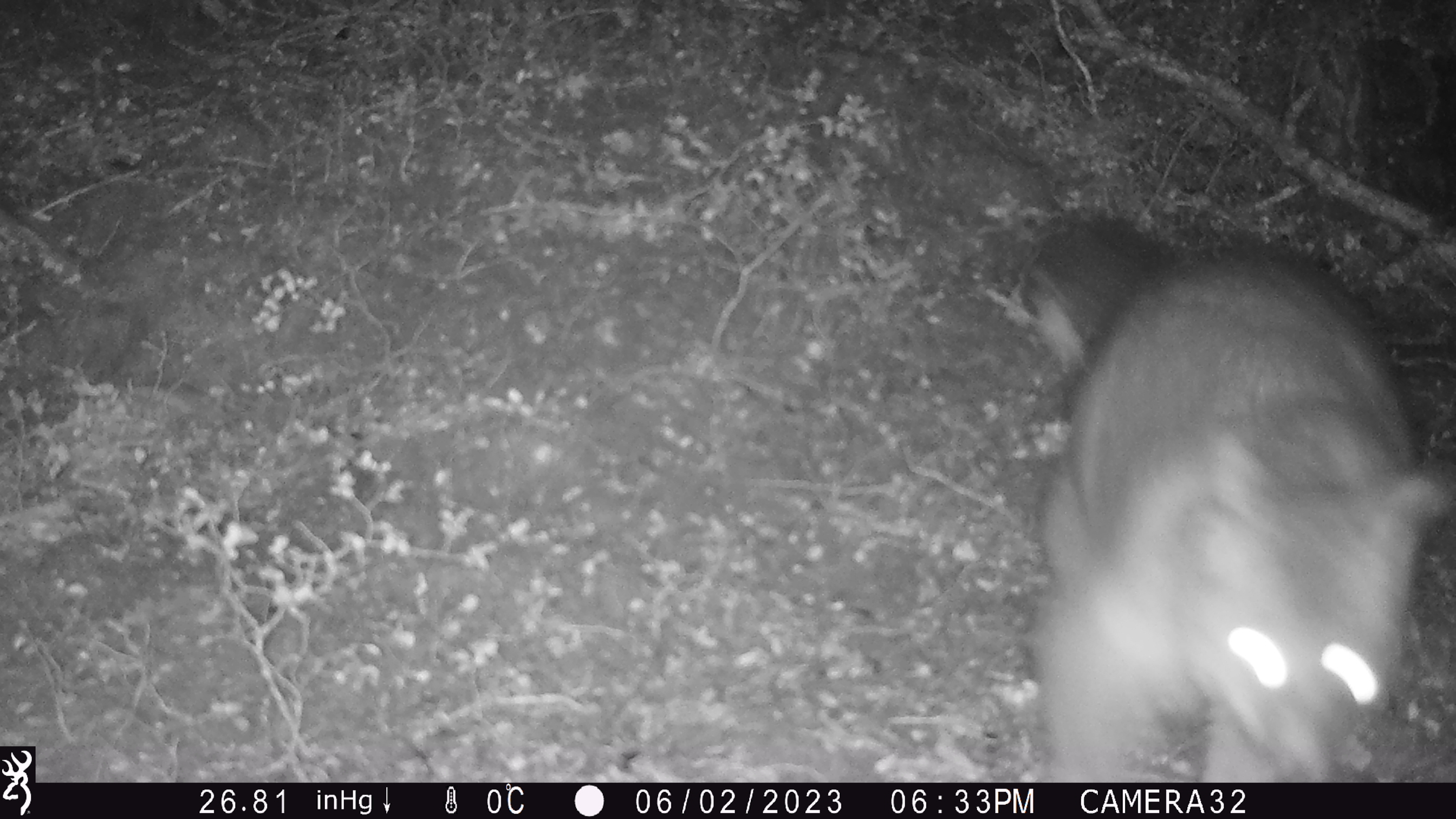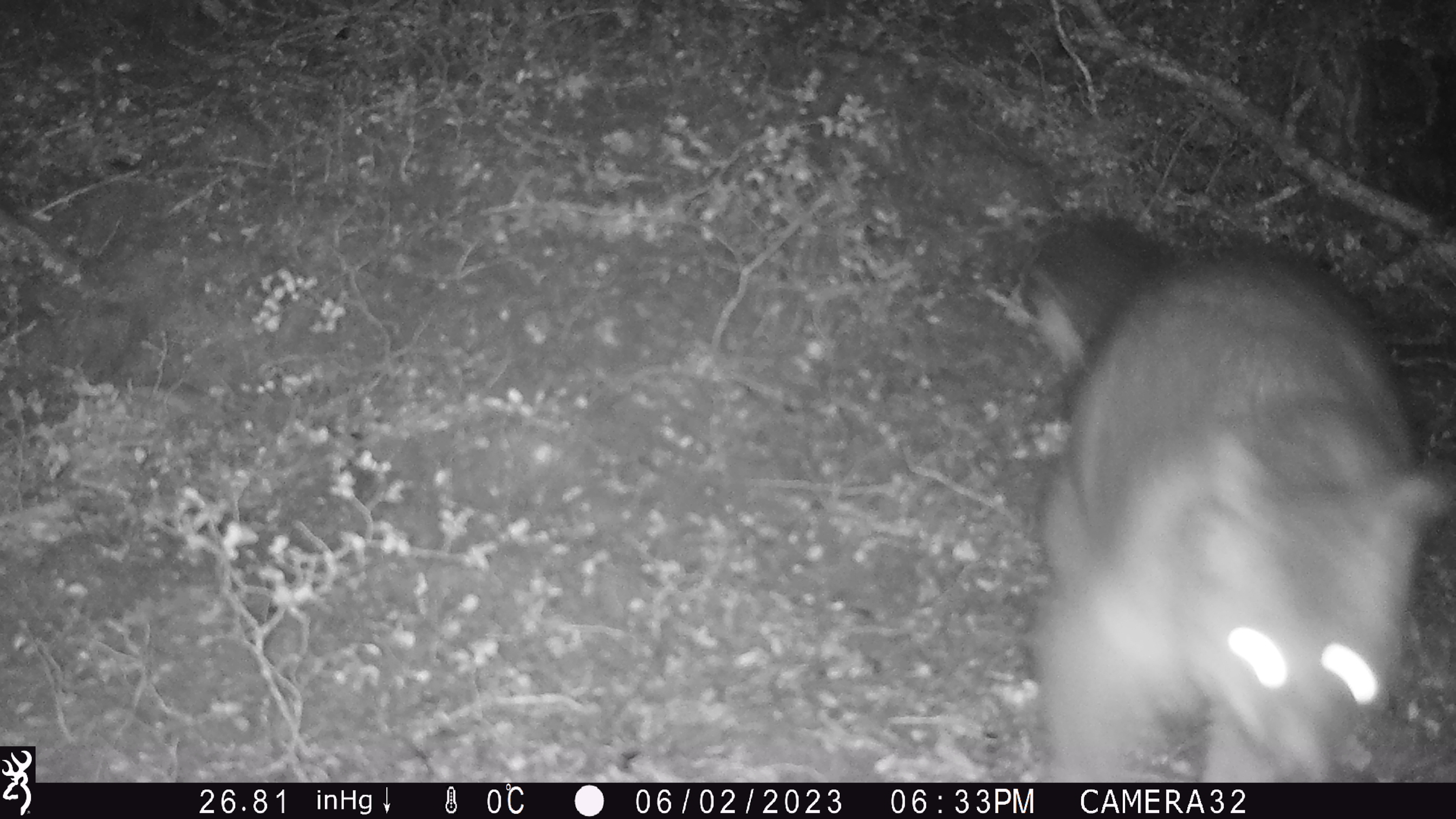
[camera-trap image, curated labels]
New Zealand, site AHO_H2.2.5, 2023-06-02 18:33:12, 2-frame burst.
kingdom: Animalia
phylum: Chordata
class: Mammalia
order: Diprotodontia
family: Phalangeridae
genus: Trichosurus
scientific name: Trichosurus vulpecula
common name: common brushtail possum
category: possum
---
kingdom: Animalia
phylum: Chordata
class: Mammalia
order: Carnivora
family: Mustelidae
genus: Mustela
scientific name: Mustela erminea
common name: stoat